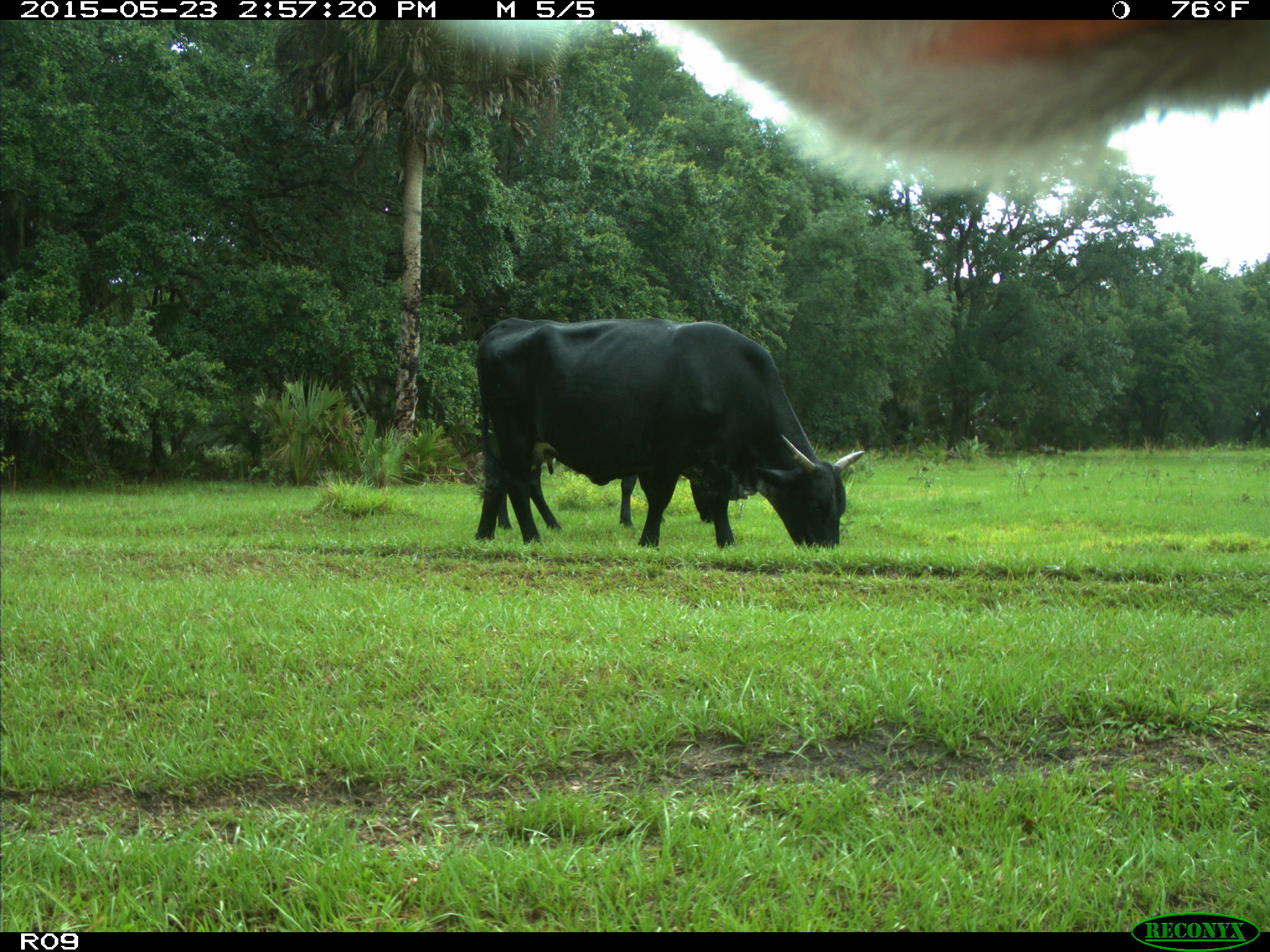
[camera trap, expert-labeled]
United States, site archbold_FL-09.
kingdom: Animalia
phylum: Chordata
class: Mammalia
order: Artiodactyla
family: Bovidae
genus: Bos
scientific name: Bos taurus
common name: domestic cow